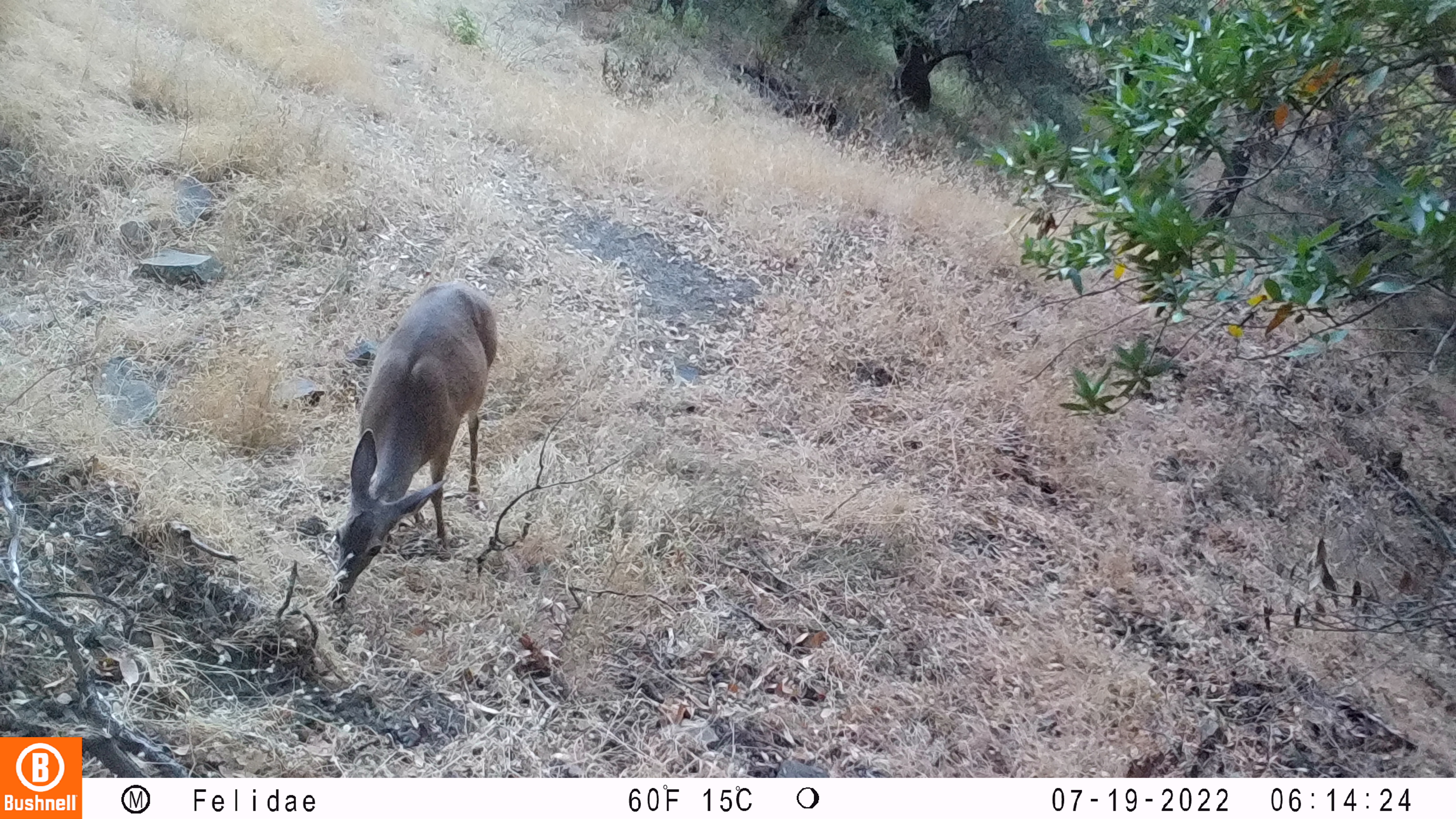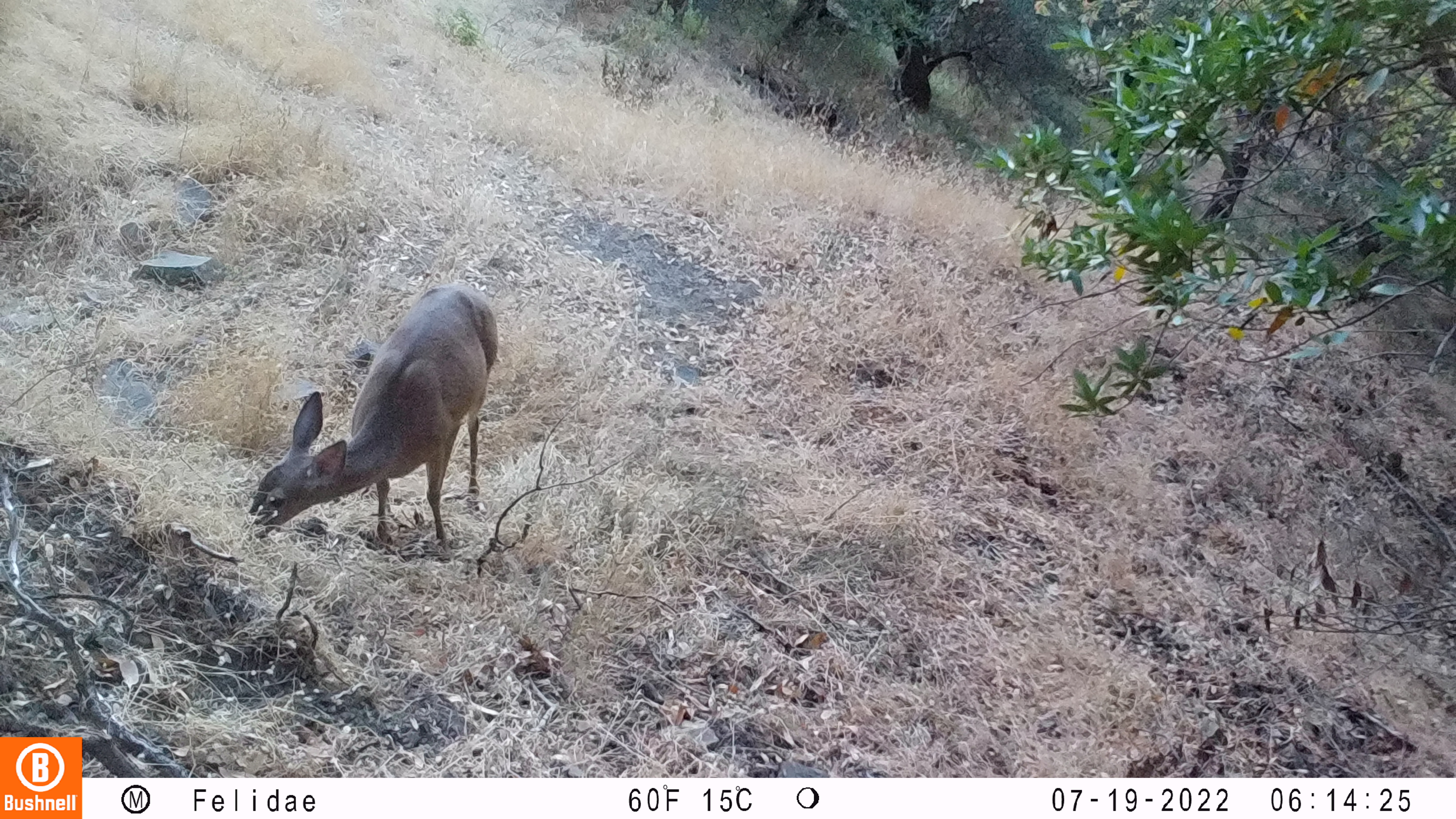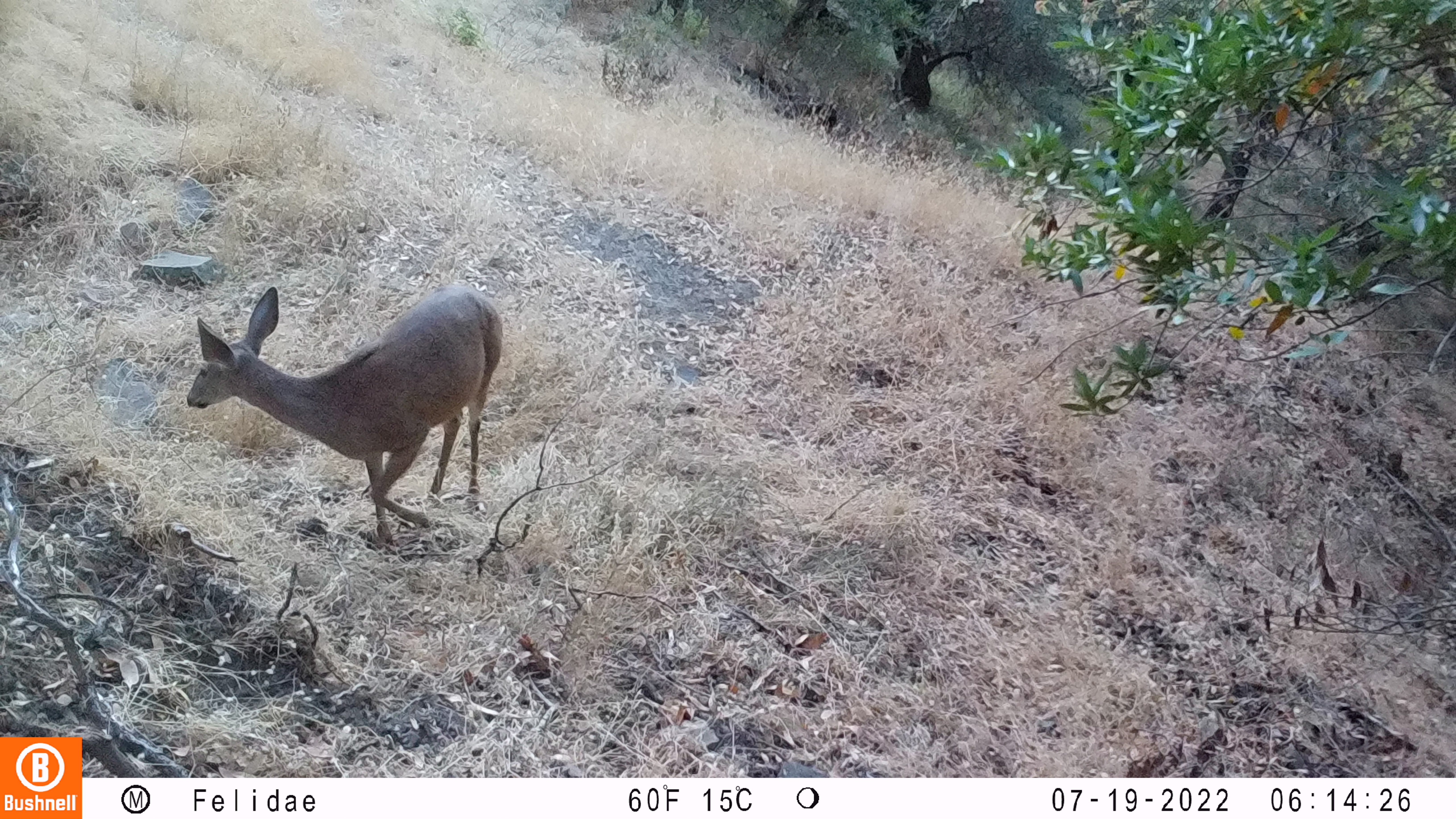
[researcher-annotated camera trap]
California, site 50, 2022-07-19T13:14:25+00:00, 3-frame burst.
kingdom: Animalia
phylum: Chordata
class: Mammalia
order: Artiodactyla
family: Cervidae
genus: Odocoileus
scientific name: Odocoileus hemionus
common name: mule deer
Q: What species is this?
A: Mule deer (Odocoileus hemionus).